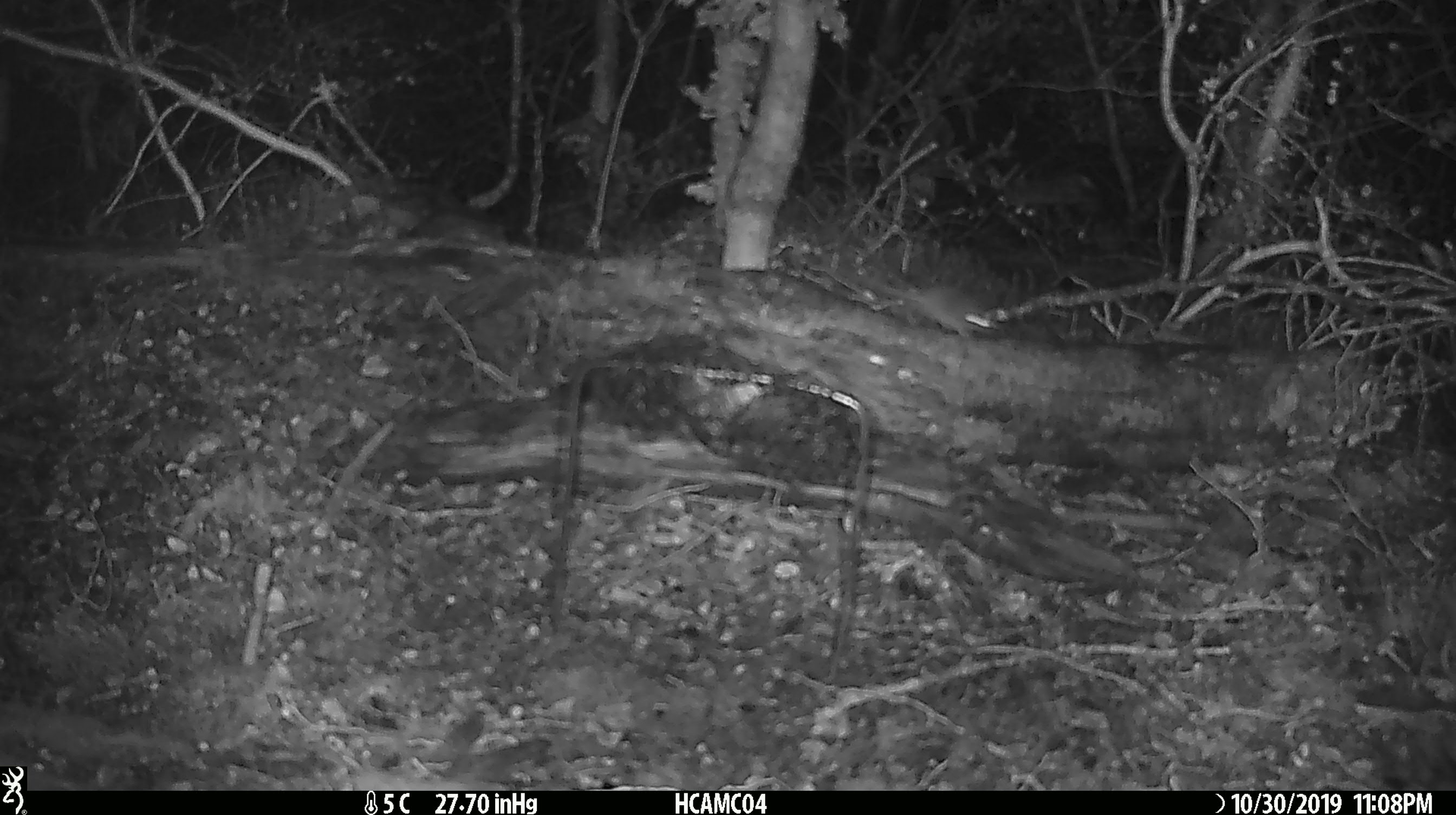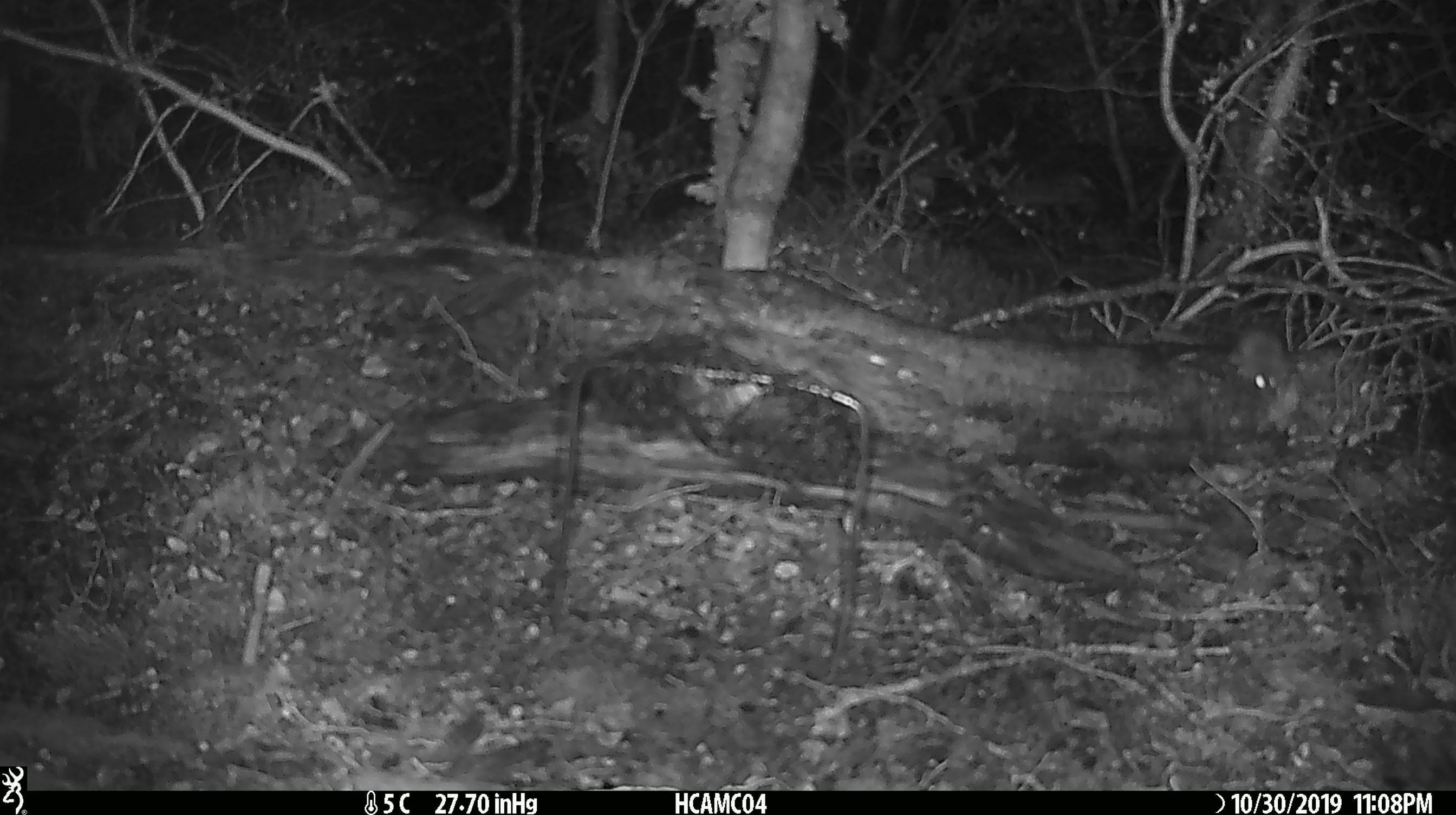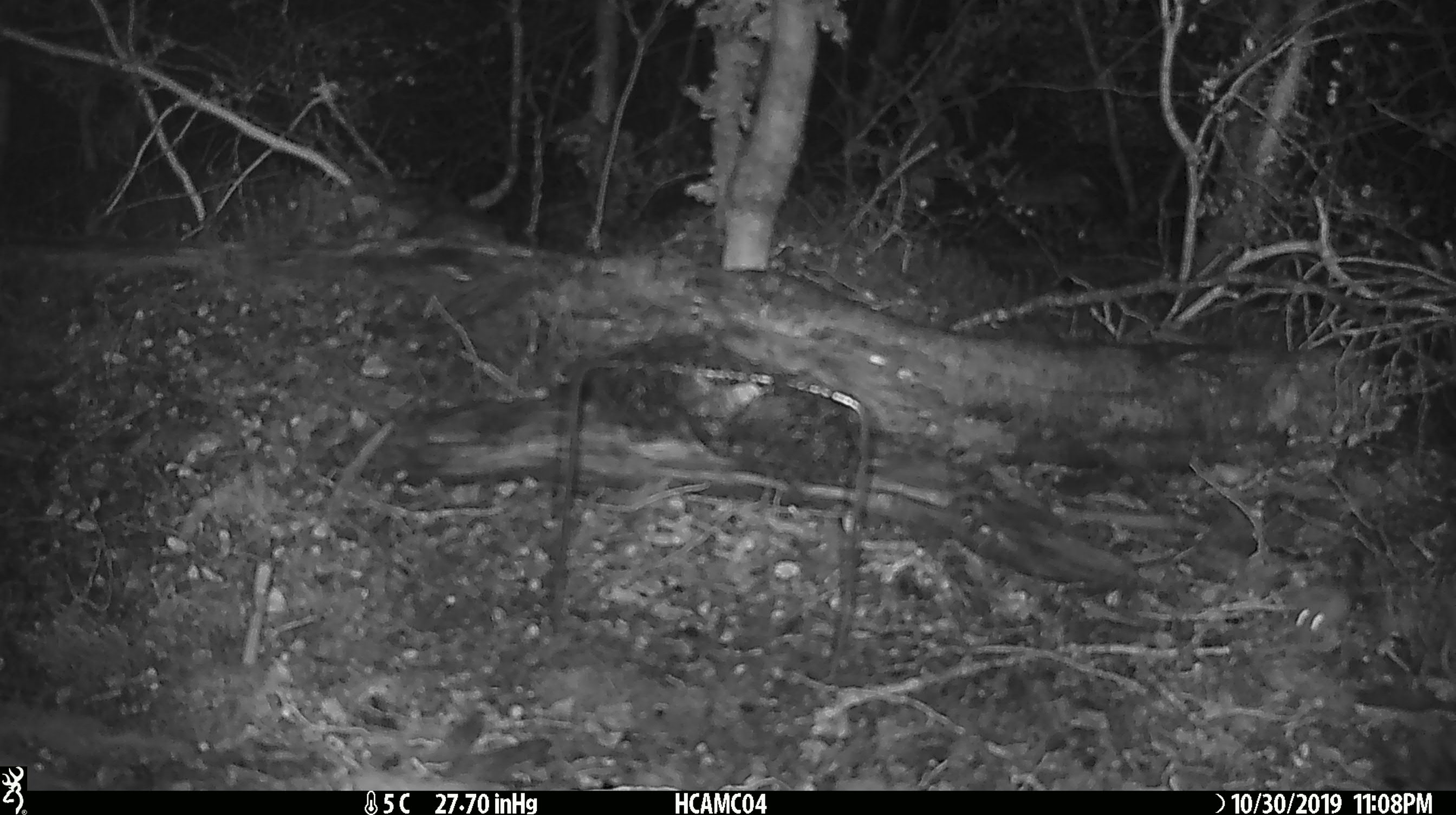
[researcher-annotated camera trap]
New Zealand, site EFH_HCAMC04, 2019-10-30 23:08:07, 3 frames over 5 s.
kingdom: Animalia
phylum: Chordata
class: Mammalia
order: Rodentia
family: Muridae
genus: Mus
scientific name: Mus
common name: mouse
Mouse (Mus).